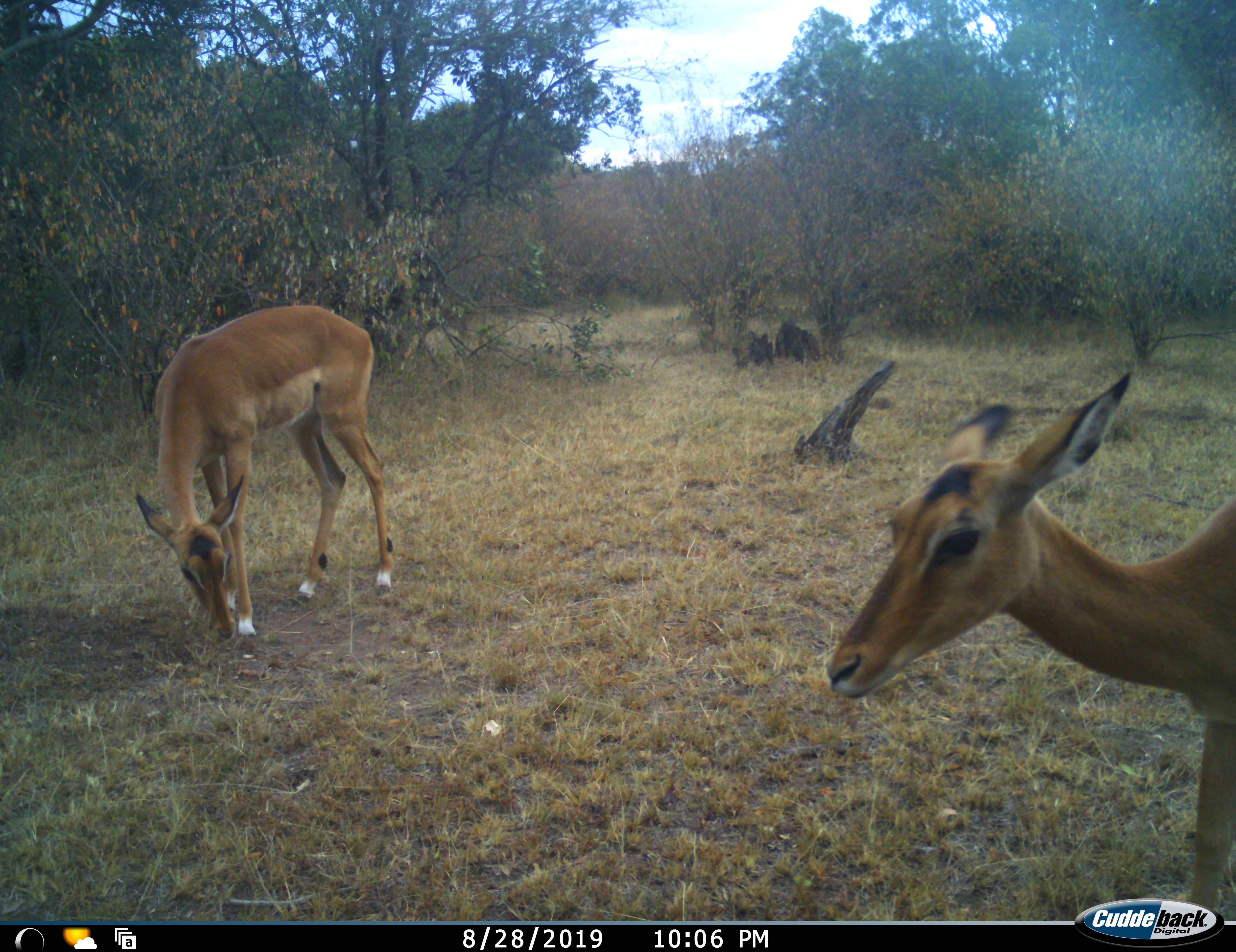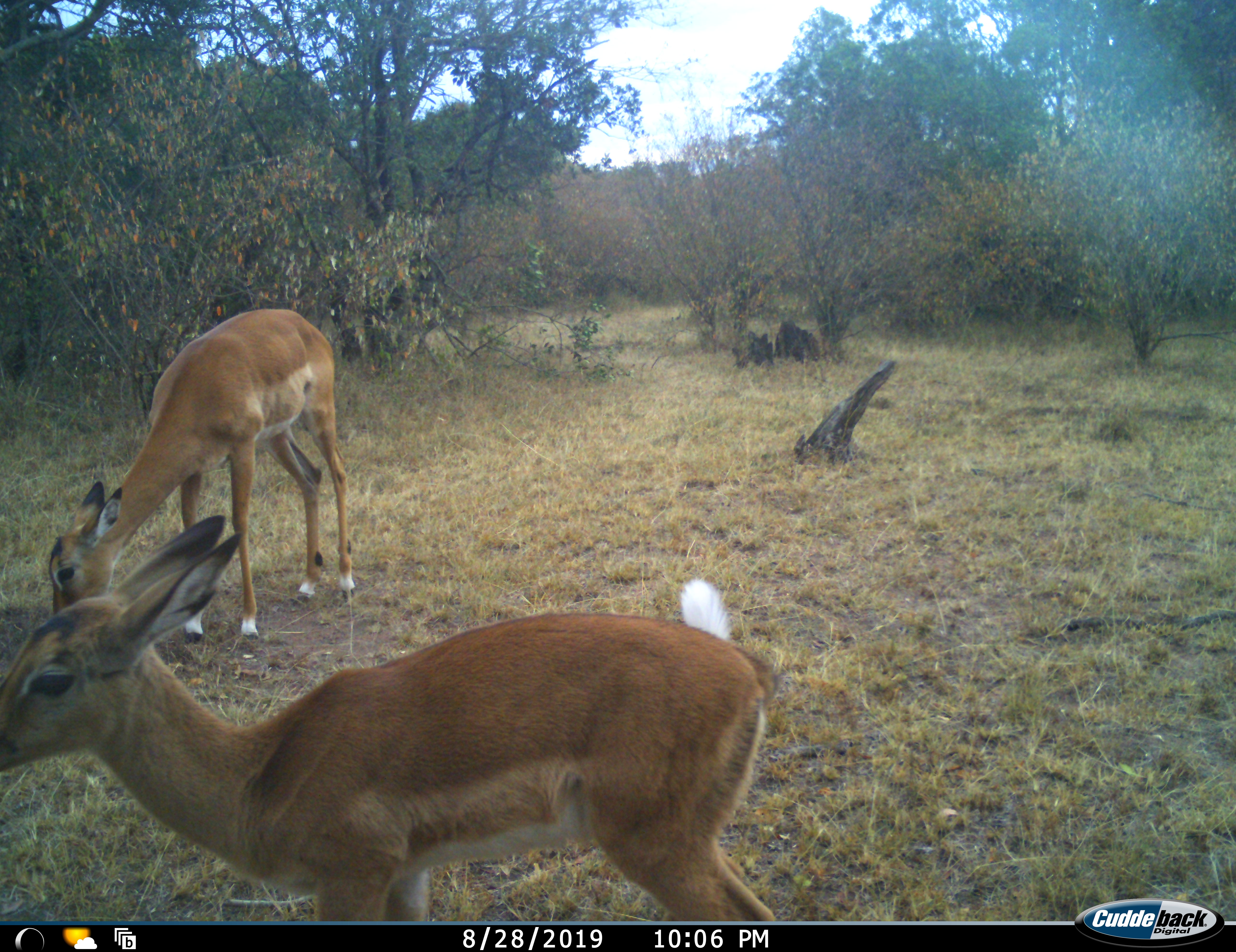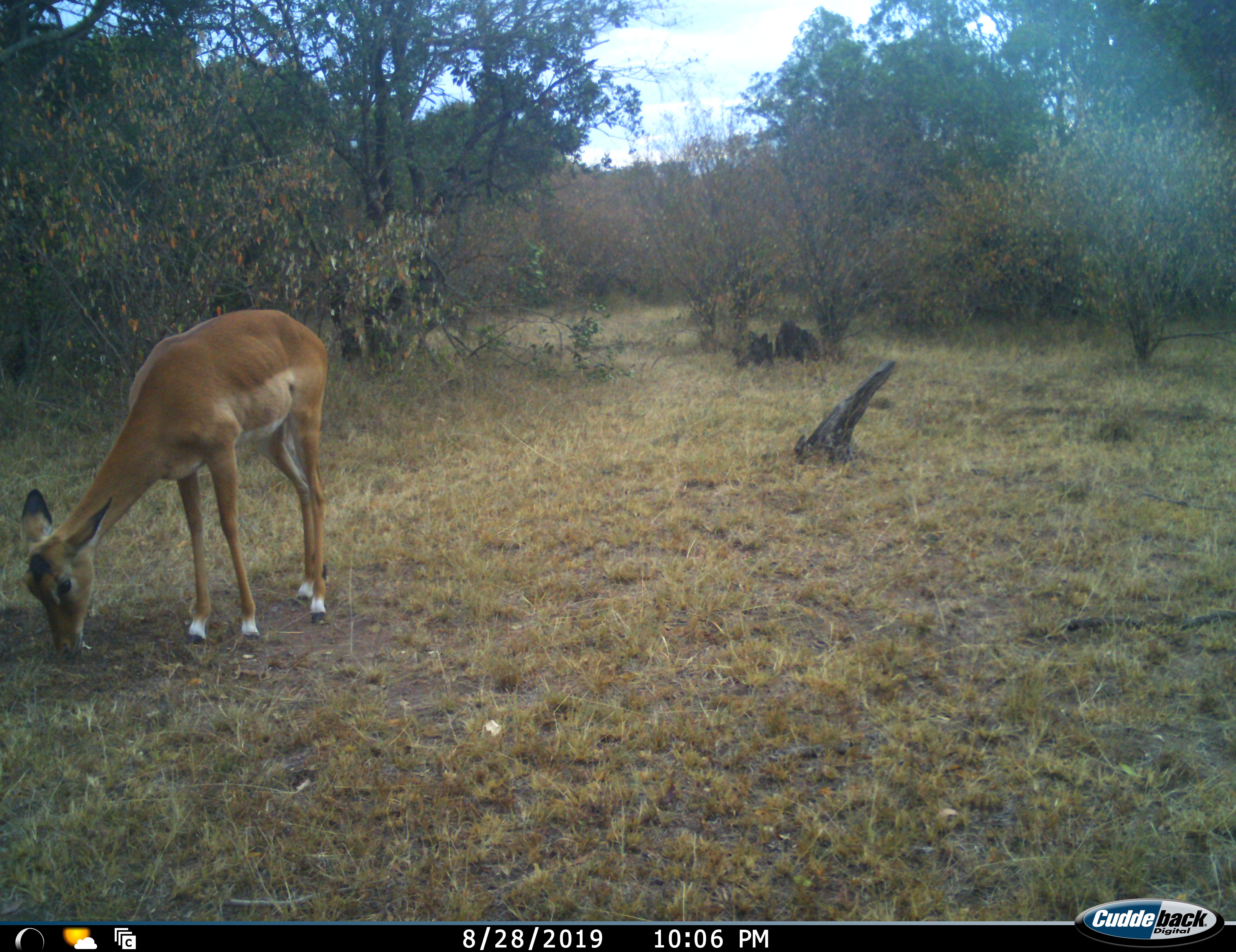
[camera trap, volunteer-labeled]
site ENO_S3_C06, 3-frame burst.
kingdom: Animalia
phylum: Chordata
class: Mammalia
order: Artiodactyla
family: Bovidae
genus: Aepyceros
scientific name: Aepyceros melampus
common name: impala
Impala (Aepyceros melampus), count 2. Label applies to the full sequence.